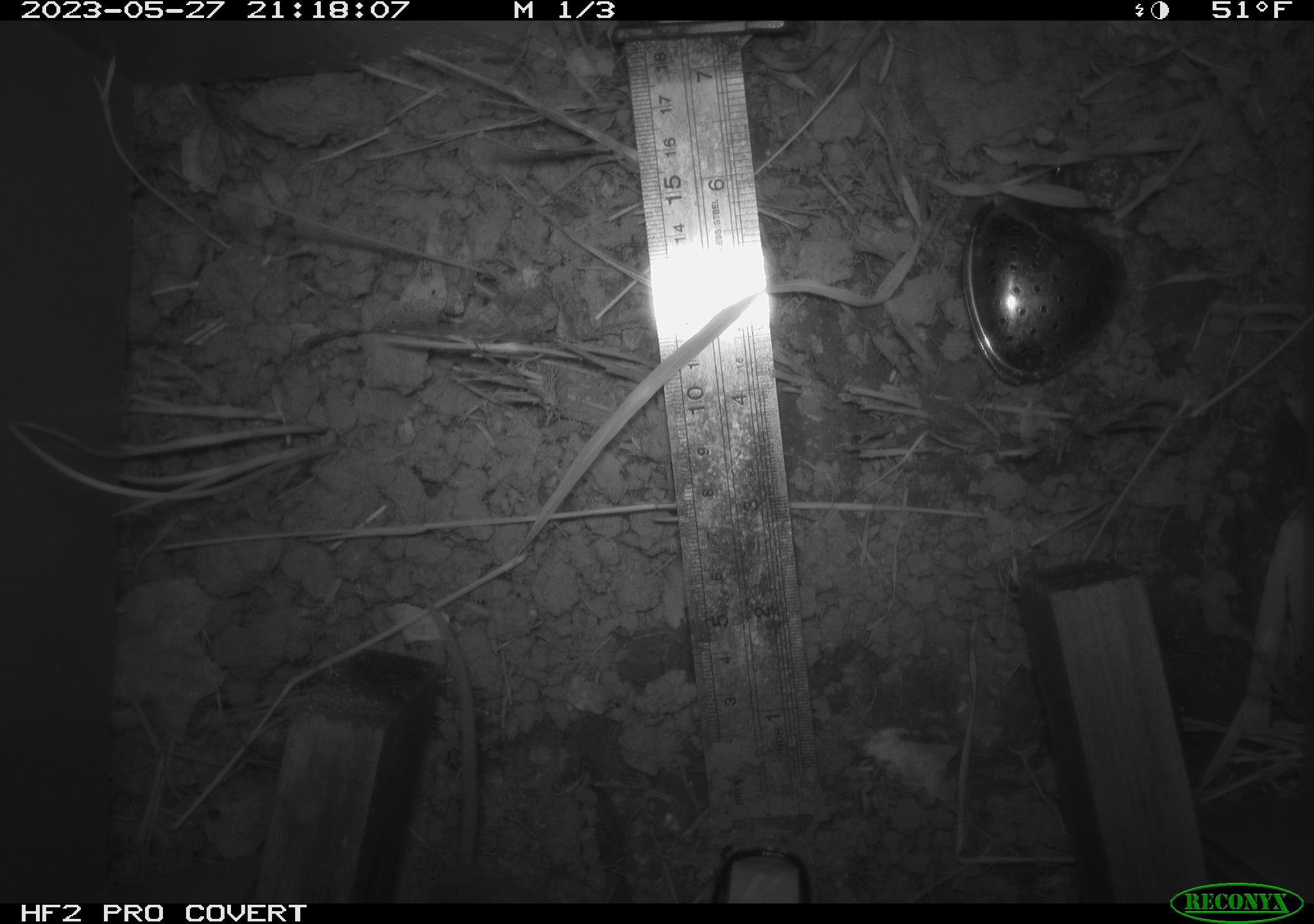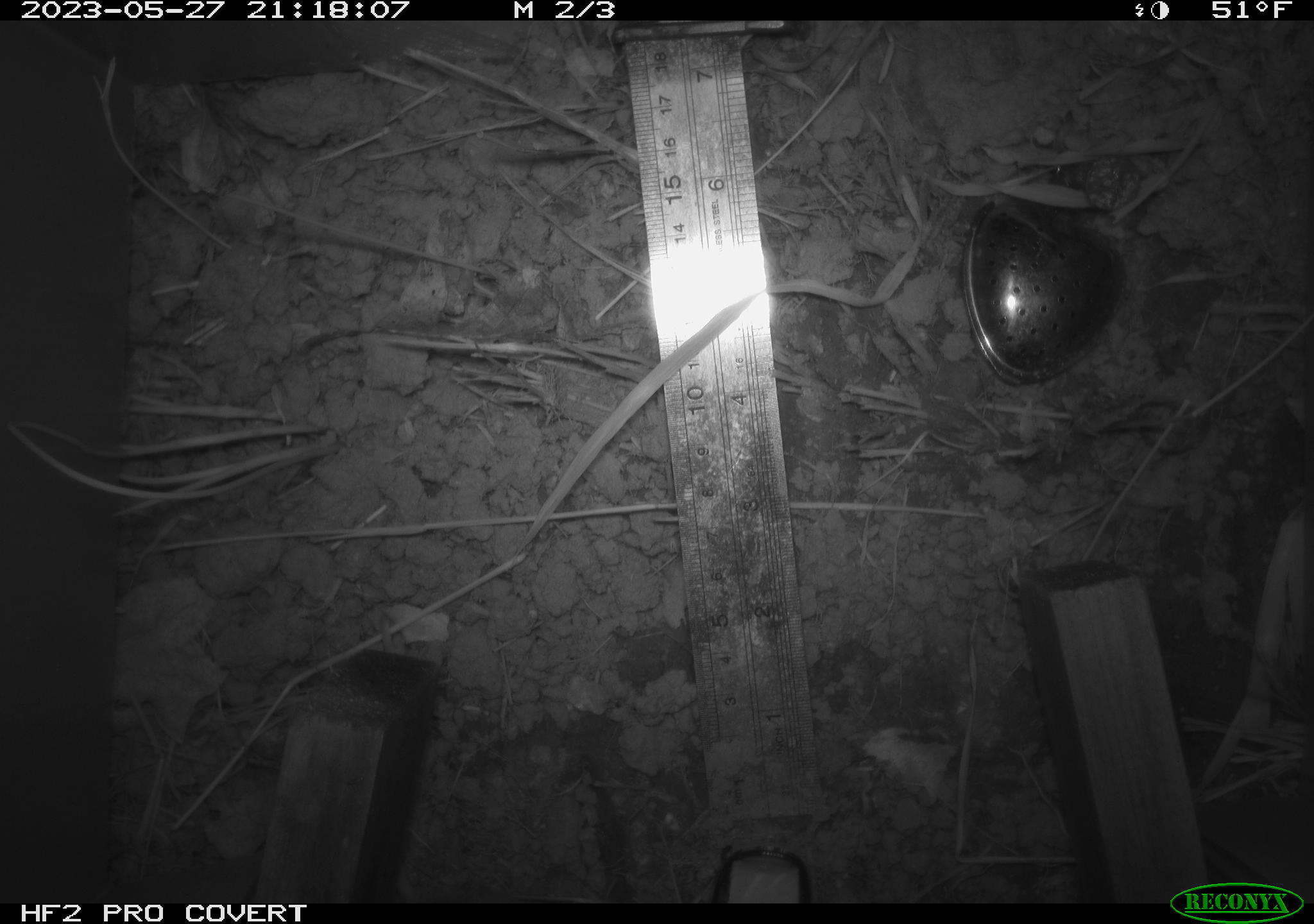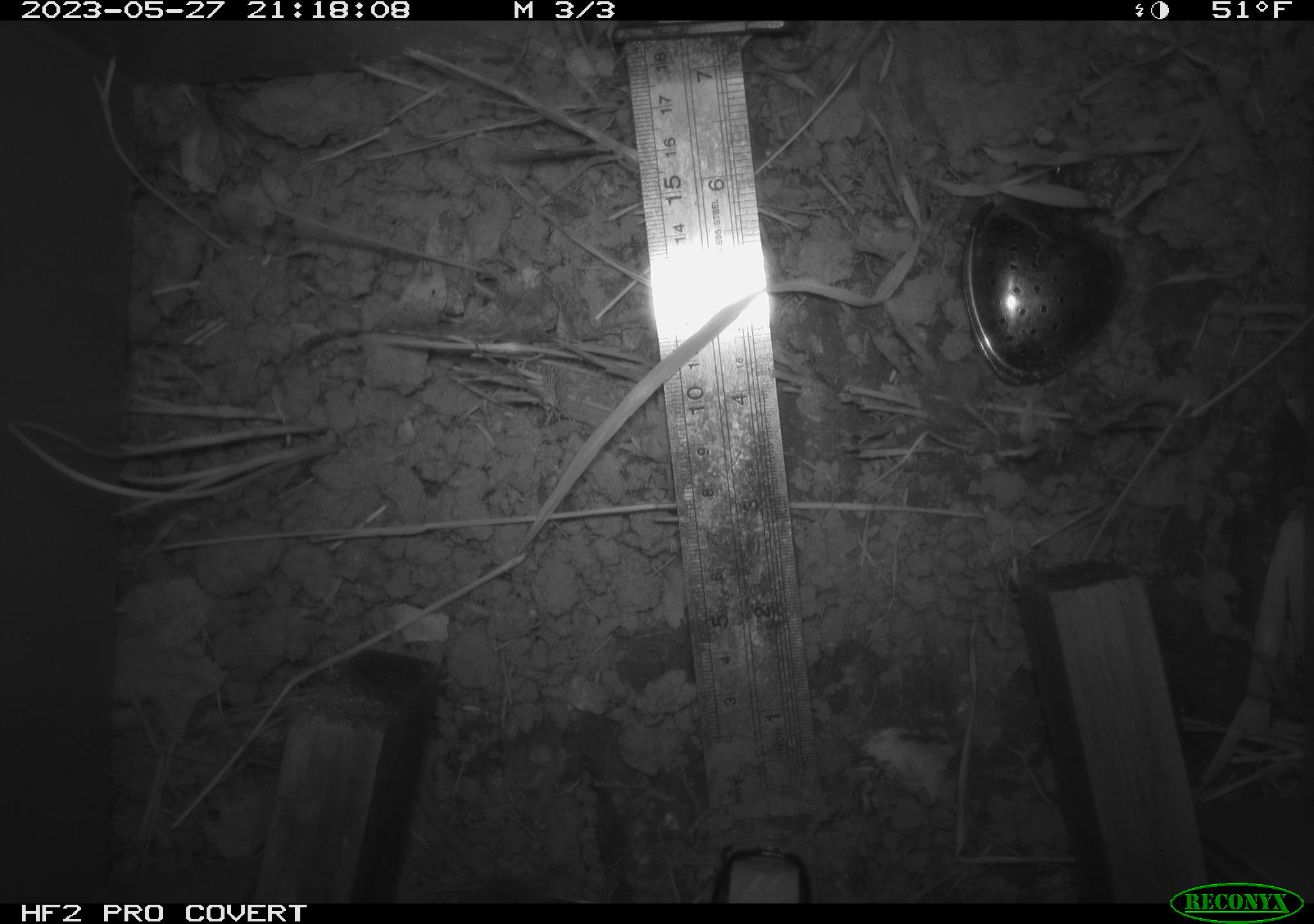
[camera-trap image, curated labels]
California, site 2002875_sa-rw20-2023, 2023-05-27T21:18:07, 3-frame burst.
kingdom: Animalia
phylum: Arthropoda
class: Insecta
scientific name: Insecta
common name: insect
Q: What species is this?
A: Insect (Insecta).